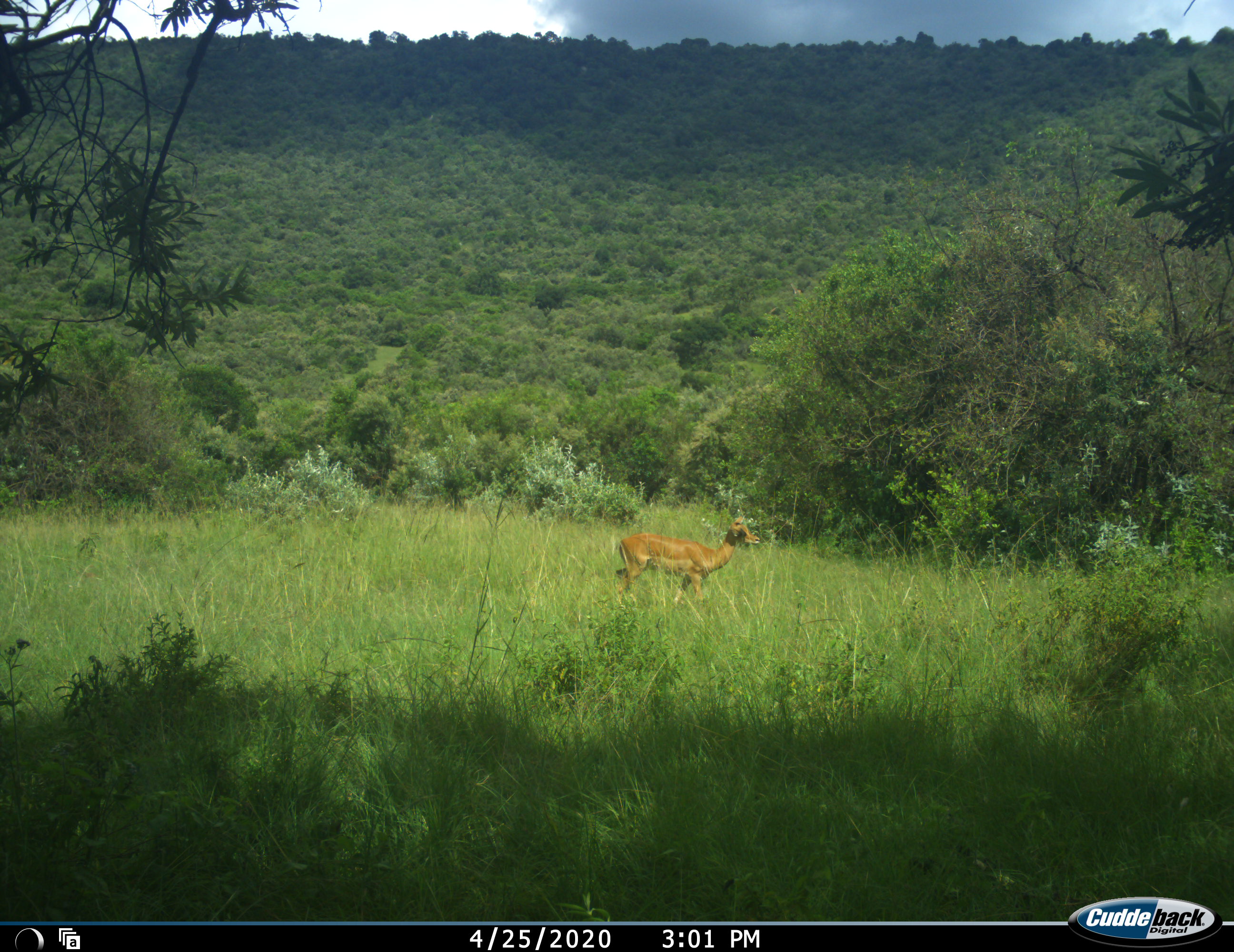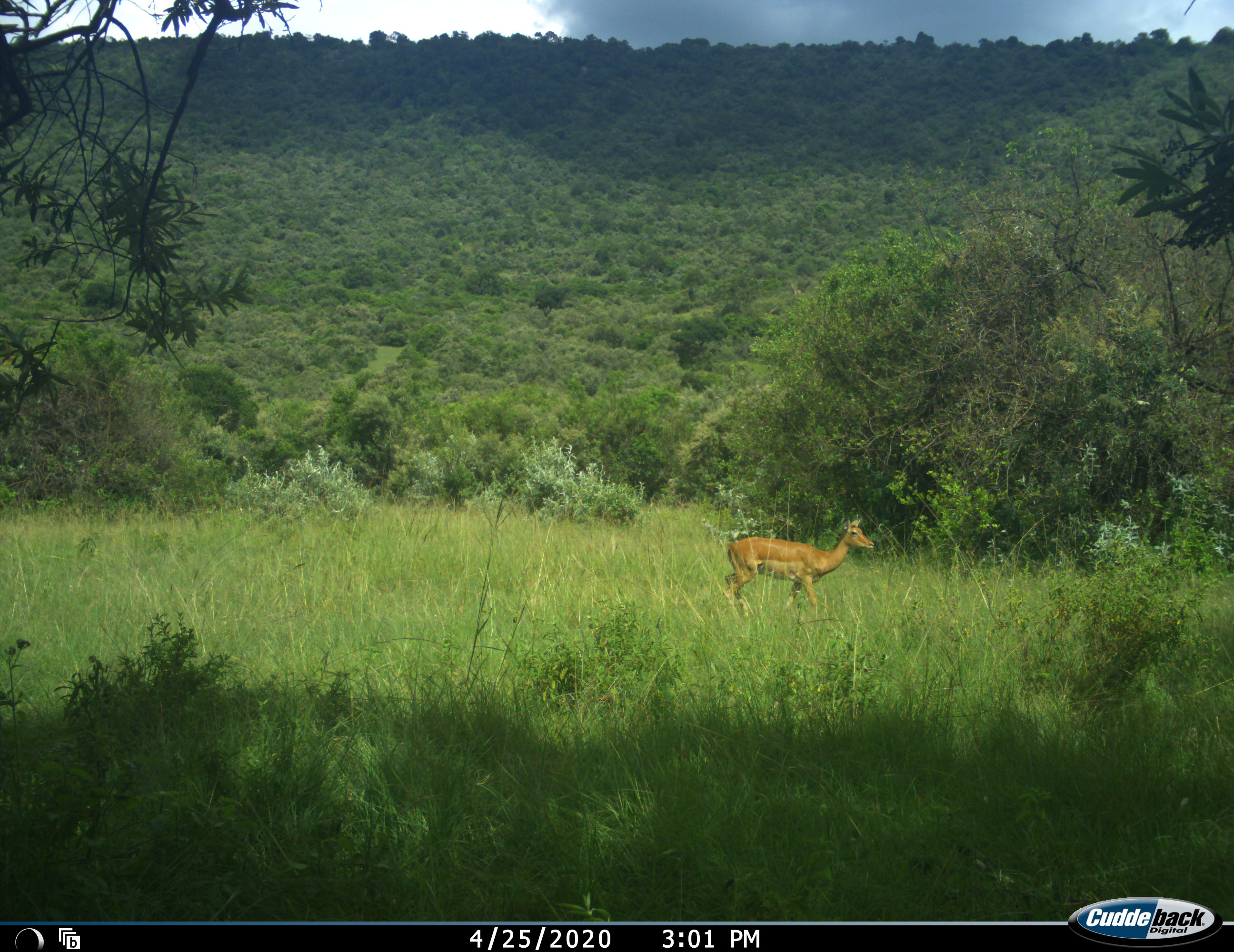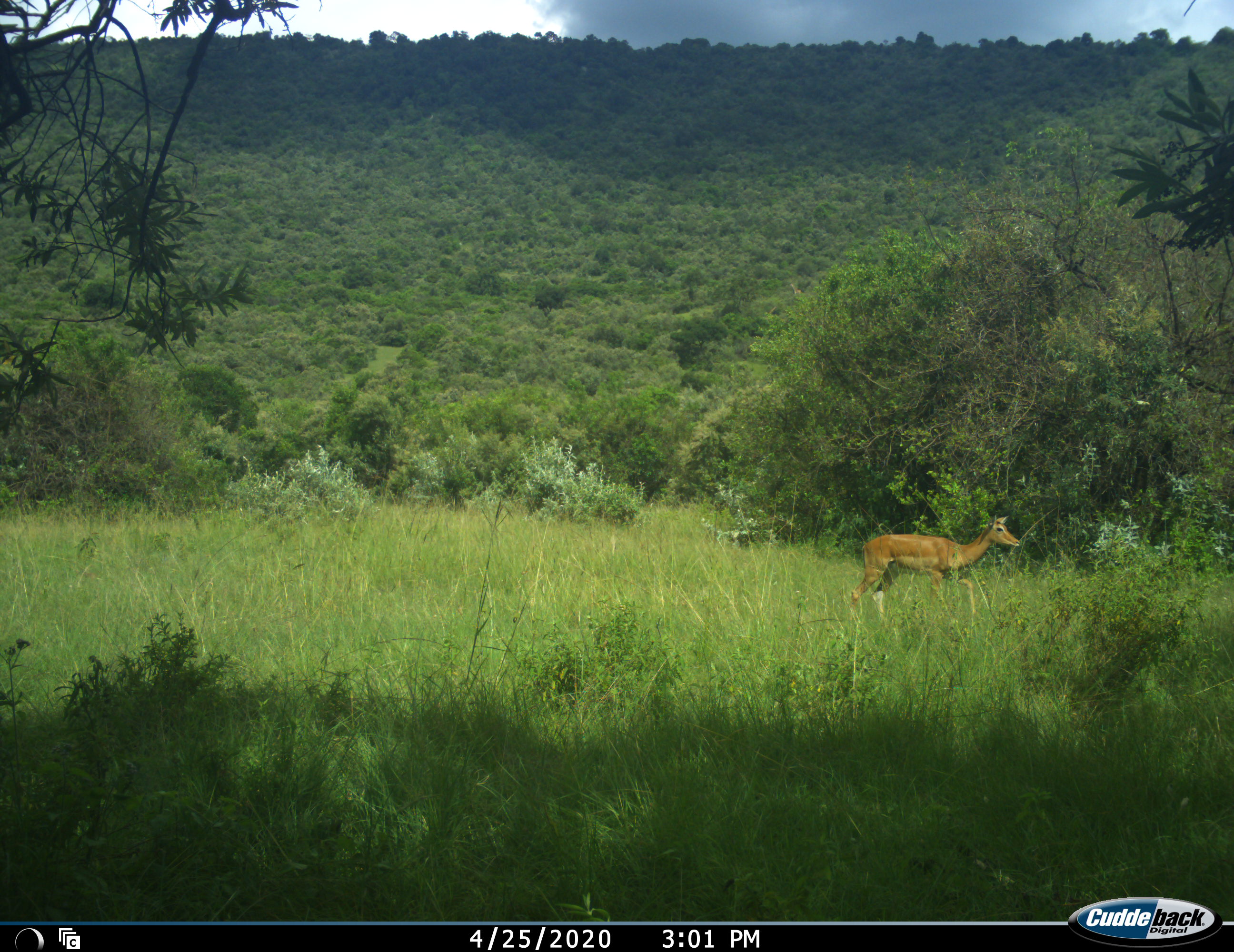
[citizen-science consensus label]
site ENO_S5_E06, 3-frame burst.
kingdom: Animalia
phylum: Chordata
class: Mammalia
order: Artiodactyla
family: Bovidae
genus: Aepyceros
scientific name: Aepyceros melampus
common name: impala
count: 1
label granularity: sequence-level